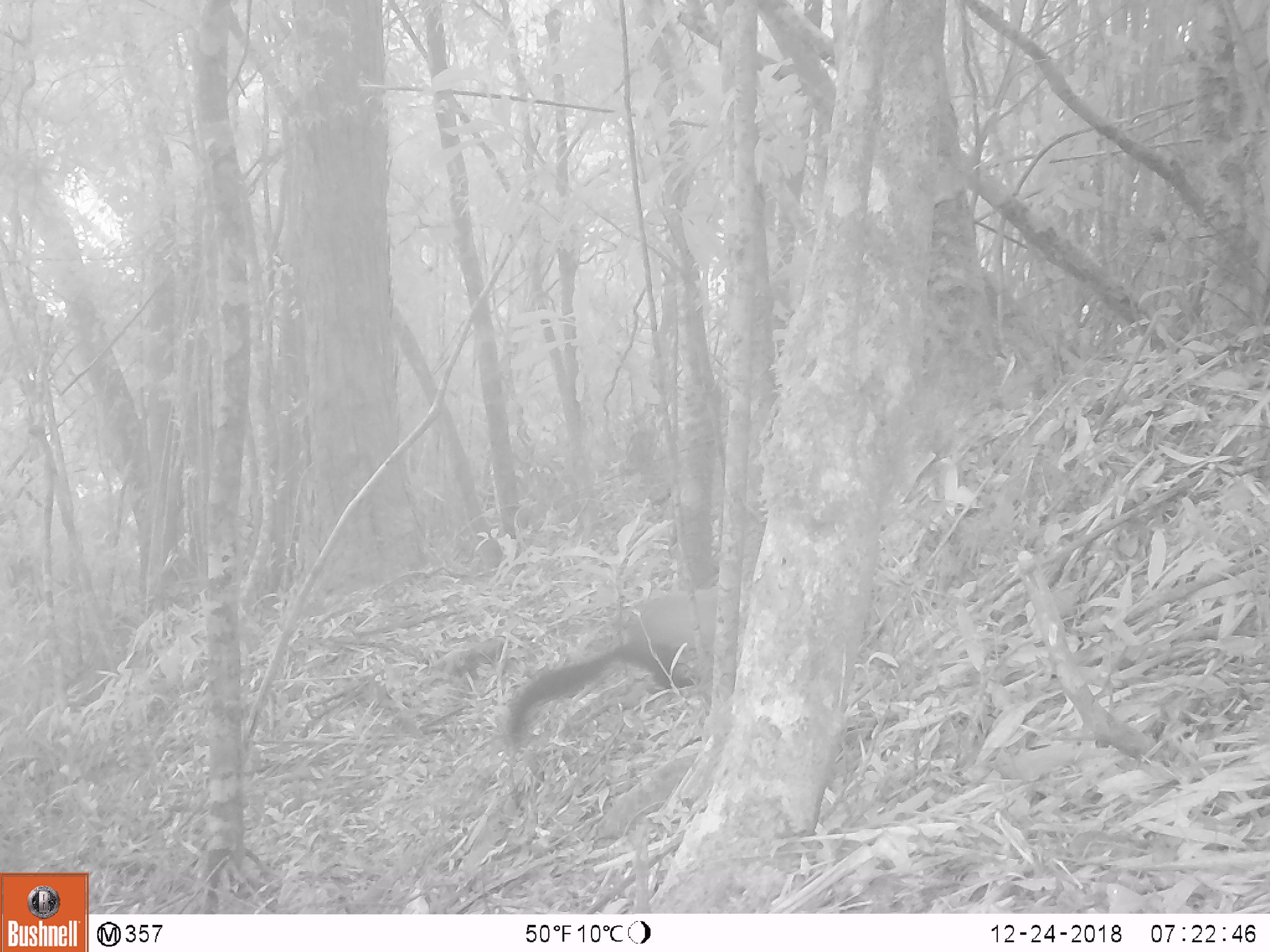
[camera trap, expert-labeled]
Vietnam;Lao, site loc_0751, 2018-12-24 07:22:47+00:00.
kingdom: Animalia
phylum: Chordata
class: Mammalia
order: Carnivora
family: Mustelidae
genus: Martes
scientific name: Martes flavigula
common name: yellow-throated marten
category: yellow throated marten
Yellow throated marten (yellow-throated marten) (Martes flavigula). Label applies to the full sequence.